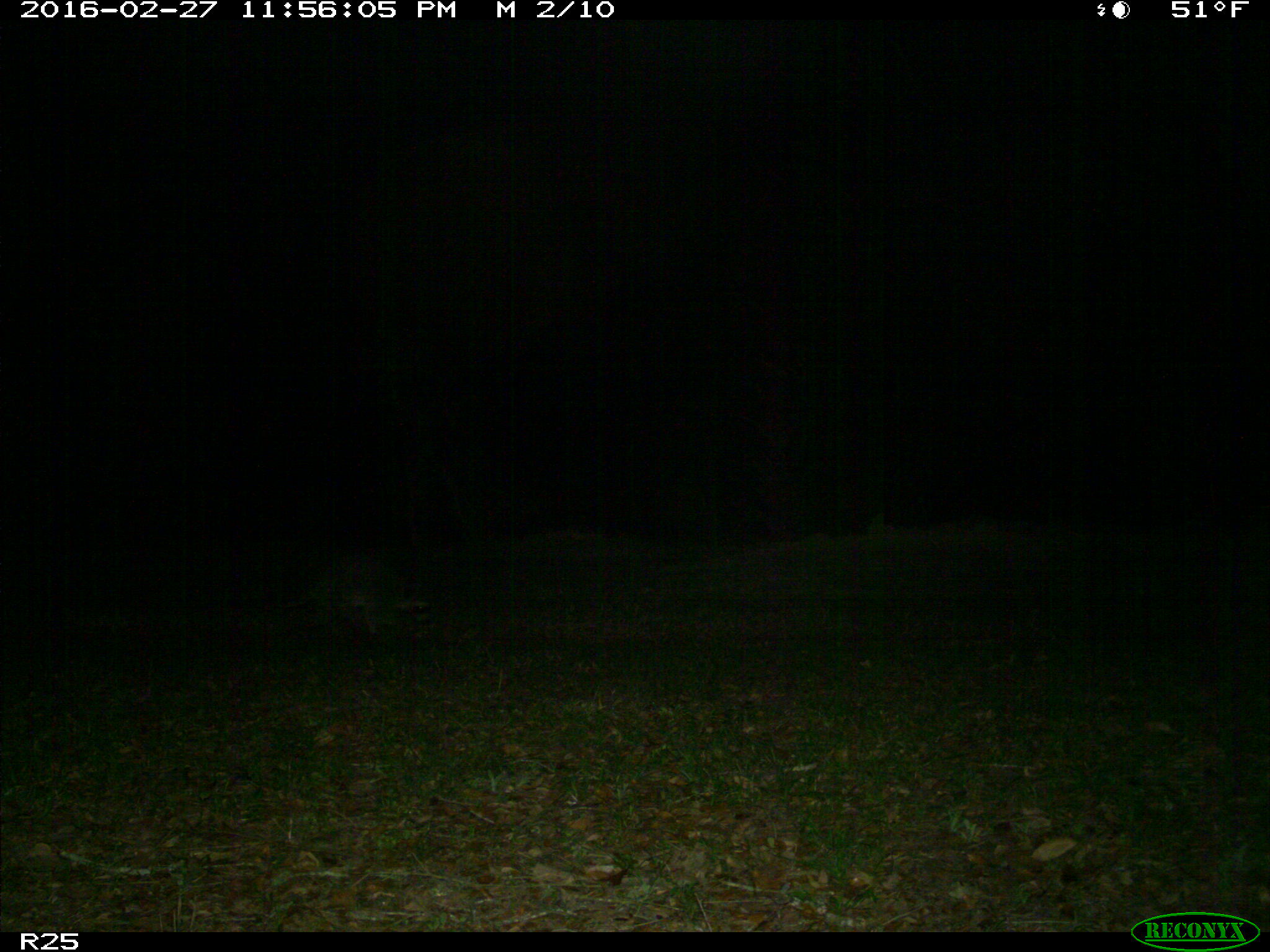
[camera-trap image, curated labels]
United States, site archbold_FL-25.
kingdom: Animalia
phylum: Chordata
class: Mammalia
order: Carnivora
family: Procyonidae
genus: Procyon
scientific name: Procyon lotor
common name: common raccoon